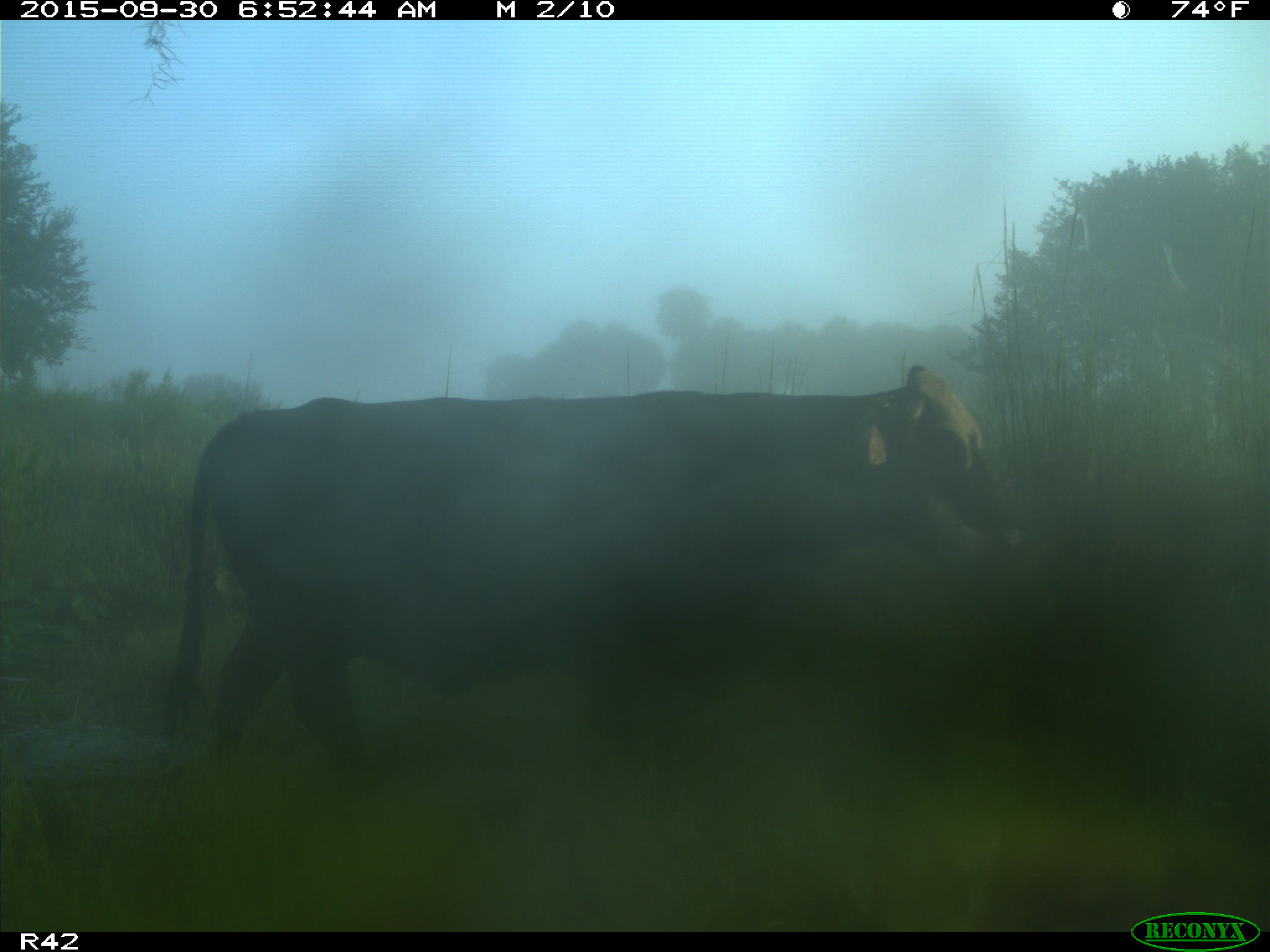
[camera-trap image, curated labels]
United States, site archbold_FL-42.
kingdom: Animalia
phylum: Chordata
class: Mammalia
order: Artiodactyla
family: Bovidae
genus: Bos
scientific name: Bos taurus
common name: domestic cow